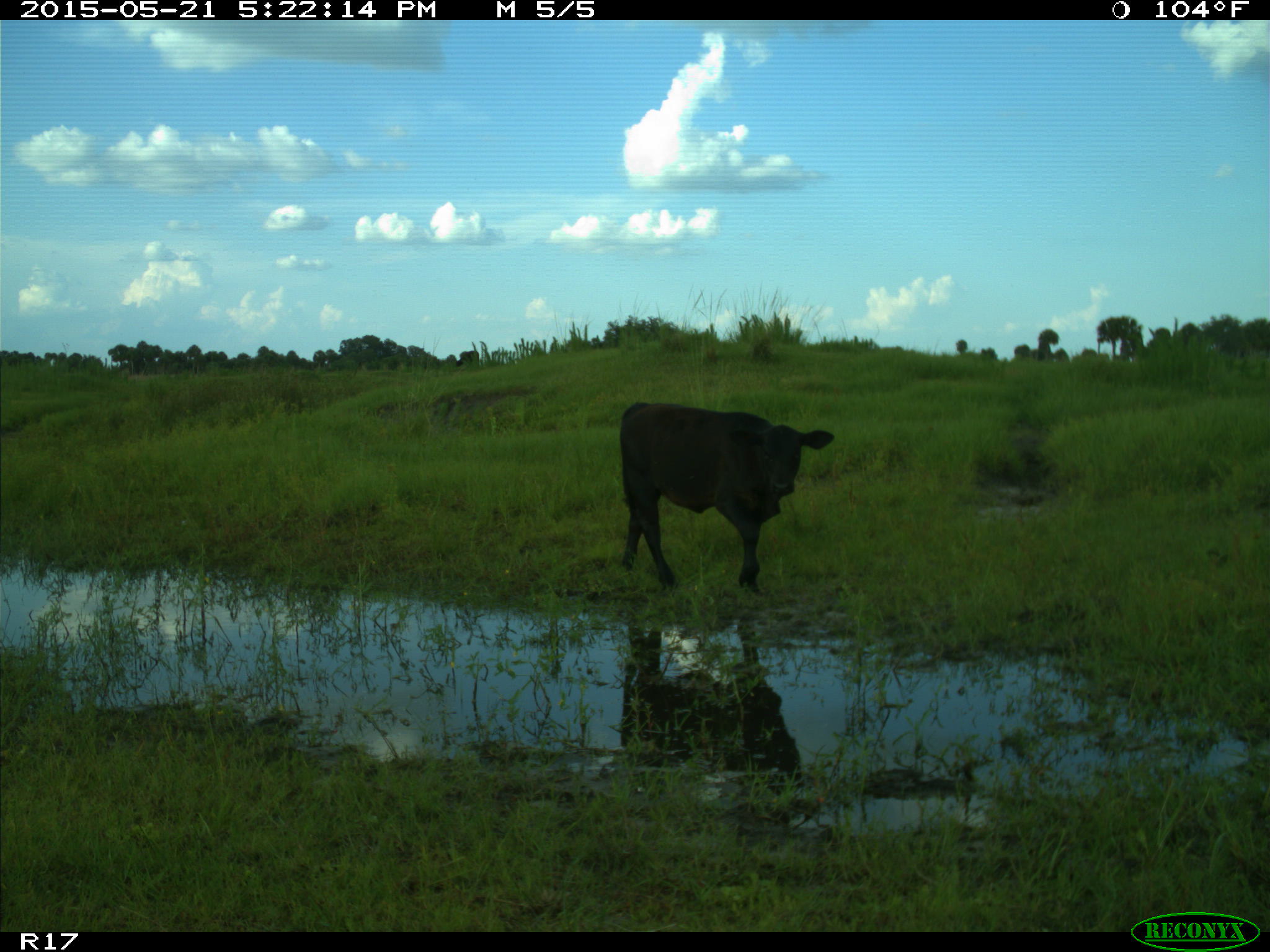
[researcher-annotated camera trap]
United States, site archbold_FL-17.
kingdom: Animalia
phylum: Chordata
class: Mammalia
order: Artiodactyla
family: Bovidae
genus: Bos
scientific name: Bos taurus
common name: domestic cow